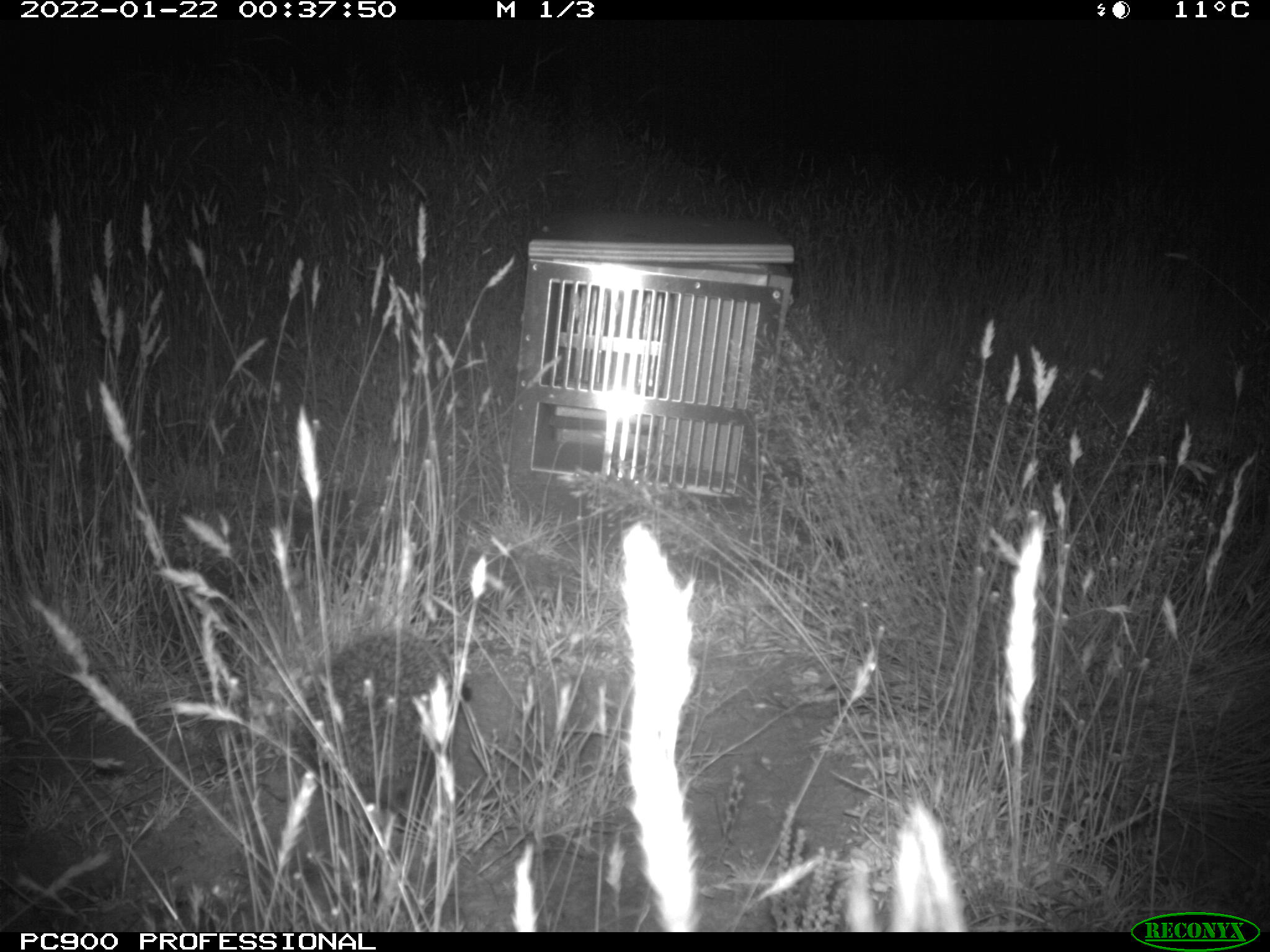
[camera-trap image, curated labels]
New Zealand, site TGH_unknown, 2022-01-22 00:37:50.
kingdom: Animalia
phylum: Chordata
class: Mammalia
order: Eulipotyphla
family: Erinaceidae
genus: Erinaceus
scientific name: Erinaceus europaeus europaeus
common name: european hedgehog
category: hedgehog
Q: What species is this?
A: Hedgehog (european hedgehog) (Erinaceus europaeus europaeus).